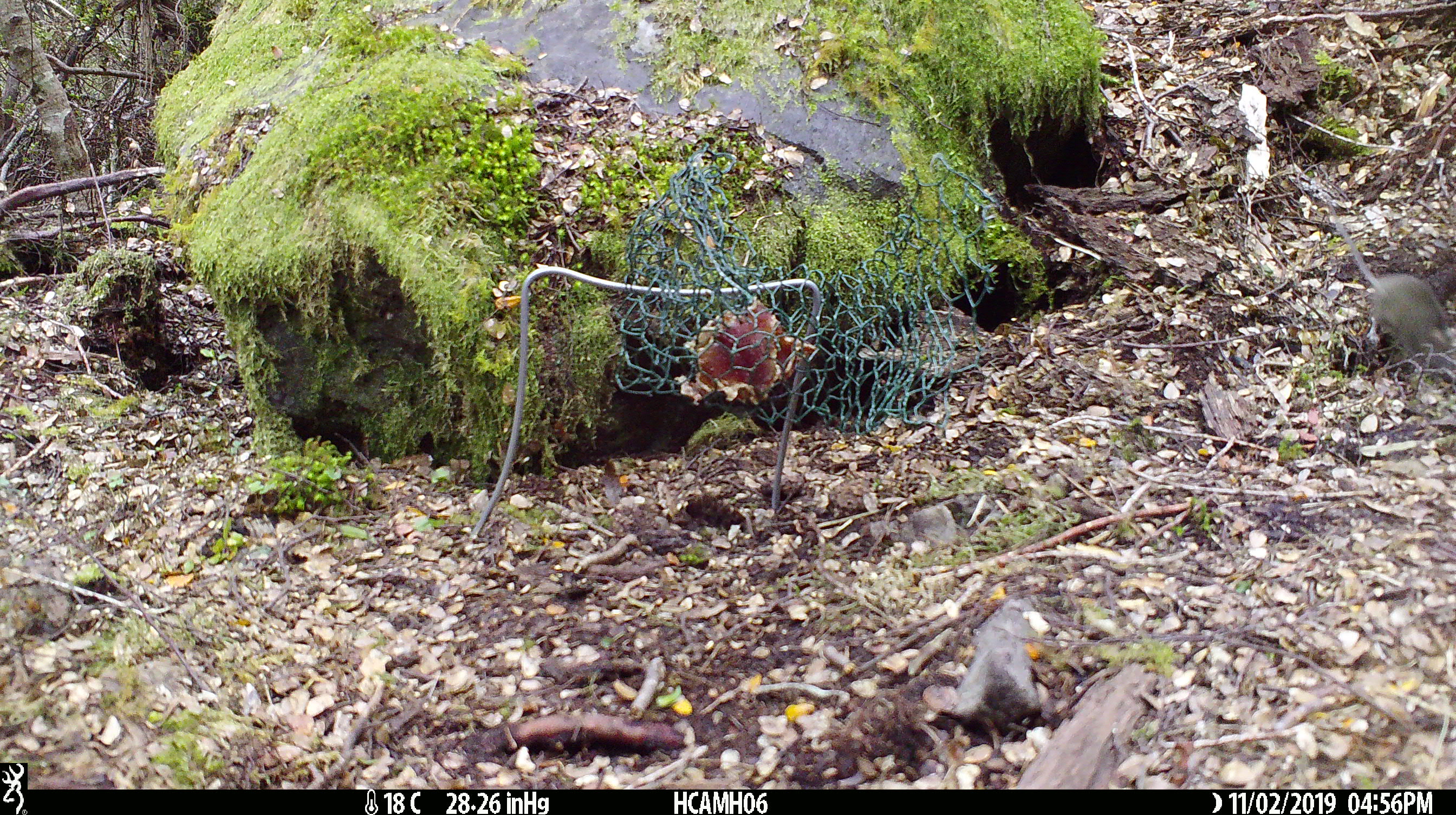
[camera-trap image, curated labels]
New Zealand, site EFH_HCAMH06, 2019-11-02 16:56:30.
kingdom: Animalia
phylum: Chordata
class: Mammalia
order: Rodentia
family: Muridae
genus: Mus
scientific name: Mus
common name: mouse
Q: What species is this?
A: Mouse (Mus).